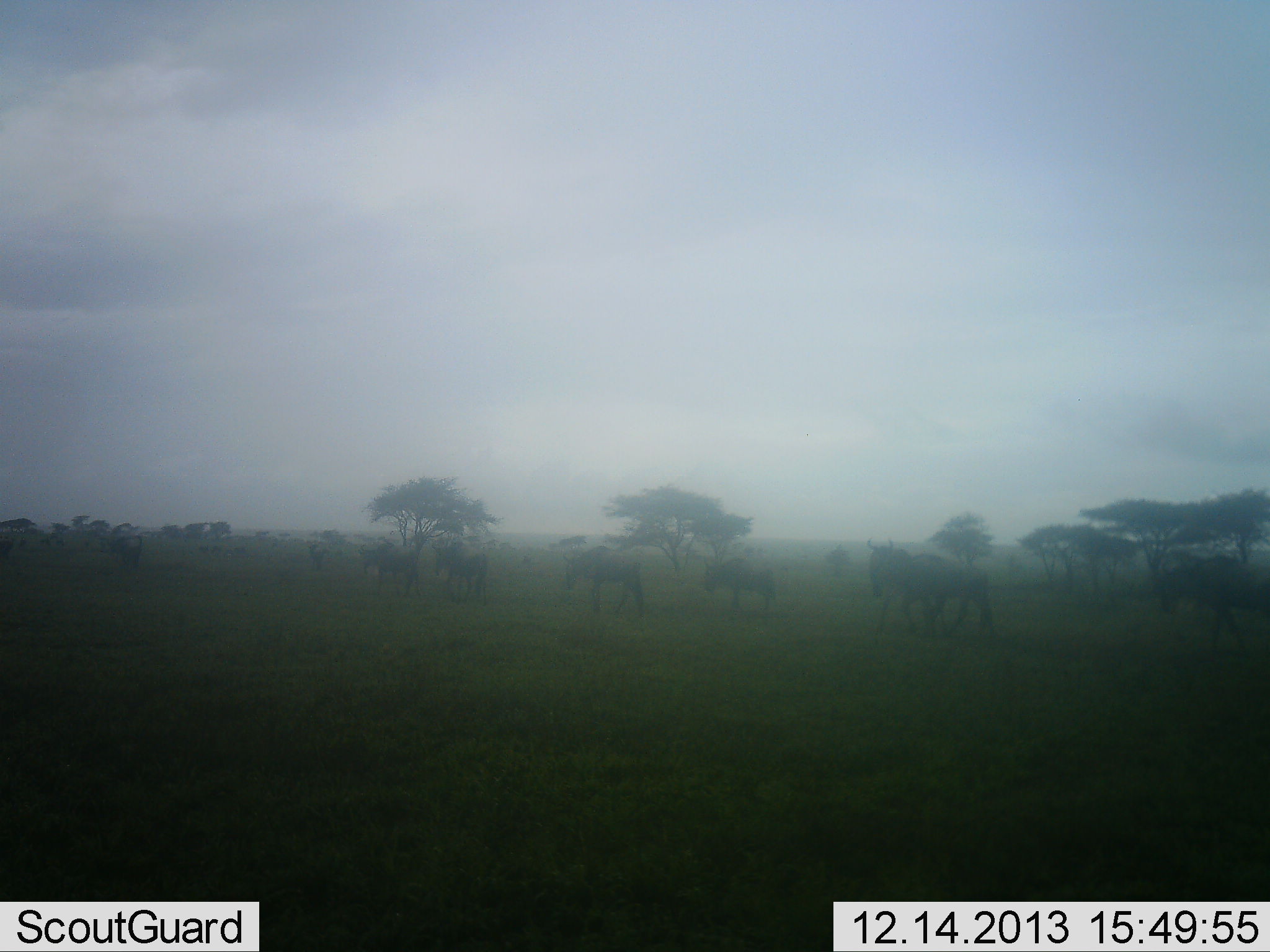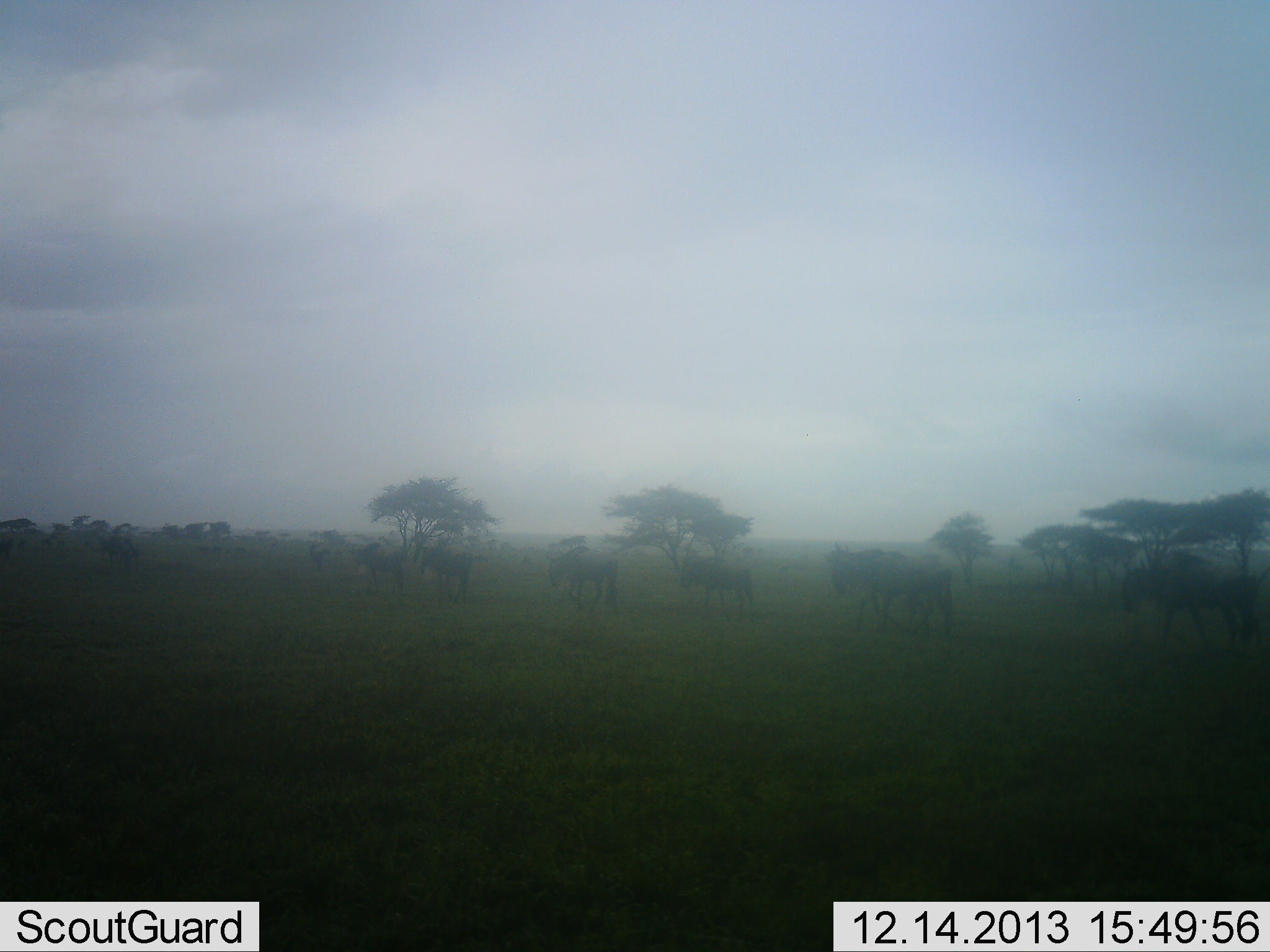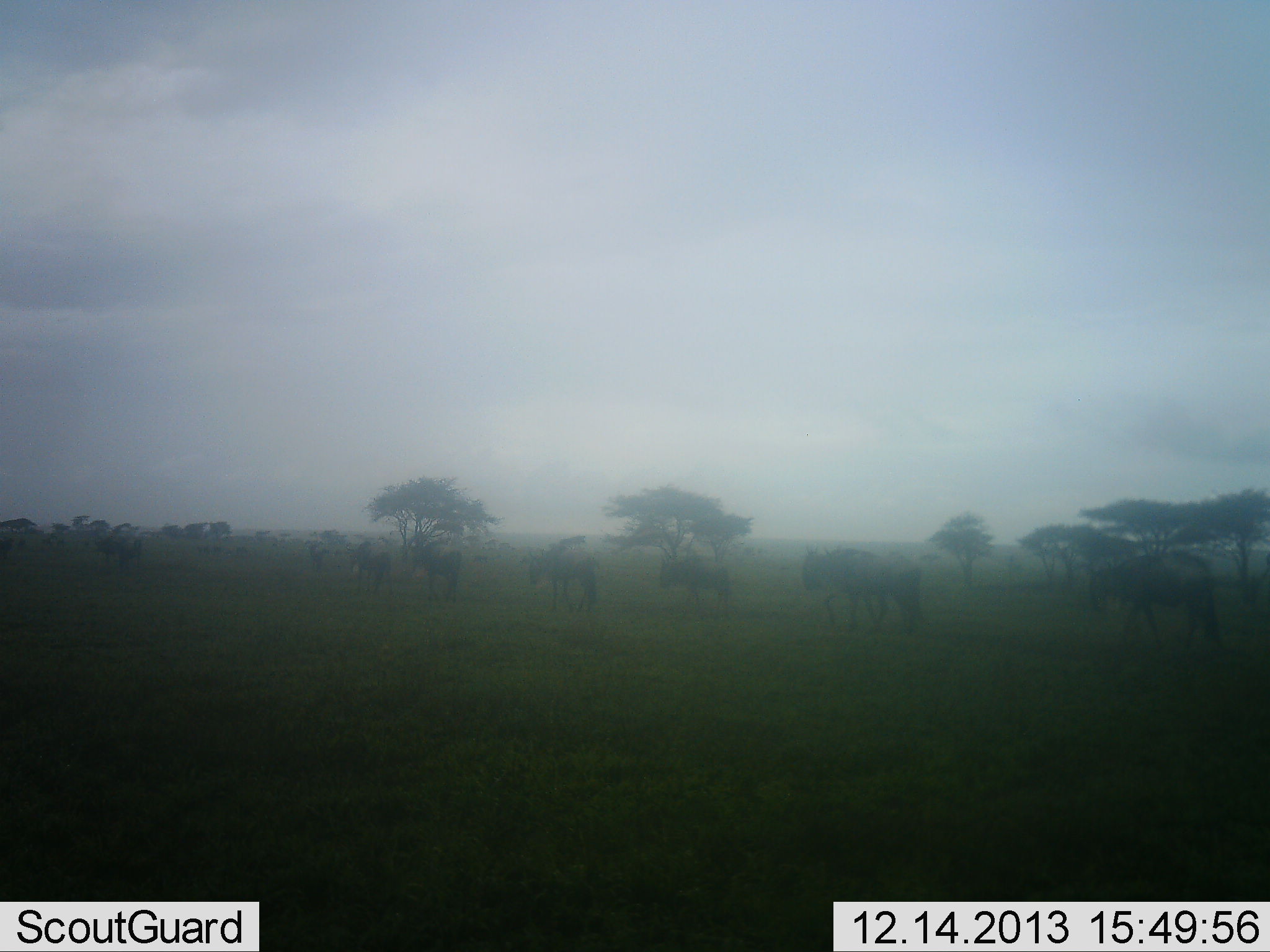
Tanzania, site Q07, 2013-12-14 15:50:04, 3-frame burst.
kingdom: Animalia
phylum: Chordata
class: Mammalia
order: Artiodactyla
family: Bovidae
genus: Connochaetes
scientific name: Connochaetes taurinus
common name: blue wildebeest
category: wildebeest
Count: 8.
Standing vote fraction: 0%.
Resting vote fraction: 0%.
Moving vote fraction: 100%.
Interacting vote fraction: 0%.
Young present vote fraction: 0%.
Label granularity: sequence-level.